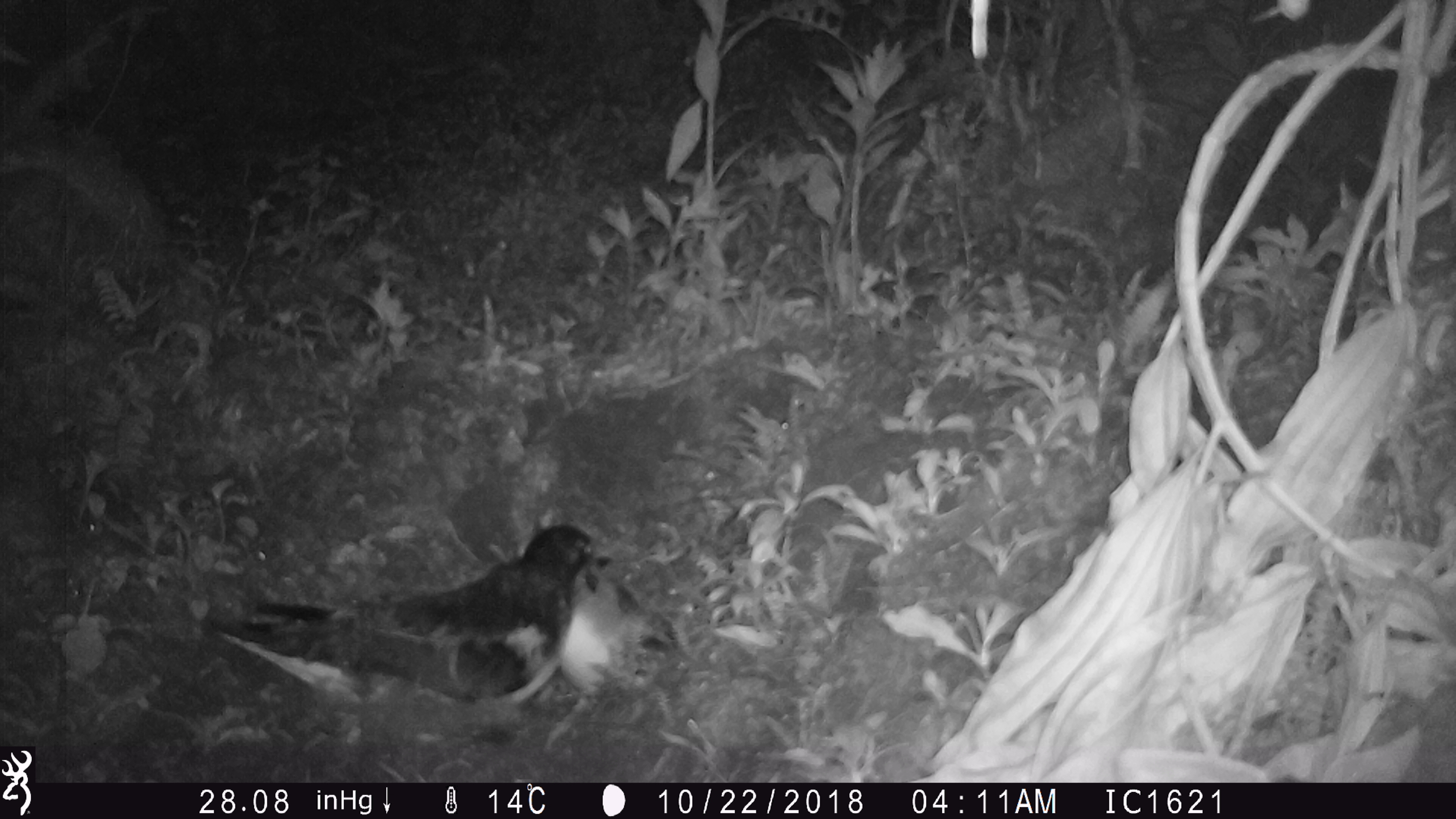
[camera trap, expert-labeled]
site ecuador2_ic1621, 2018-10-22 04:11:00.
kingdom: Animalia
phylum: Chordata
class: Aves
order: Procellariiformes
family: Procellariidae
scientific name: Procellariidae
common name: petrel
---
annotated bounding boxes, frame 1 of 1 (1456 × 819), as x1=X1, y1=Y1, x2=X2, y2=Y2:
petrel: x1=195, y1=518, x2=615, y2=735
unknown: x1=554, y1=552, x2=688, y2=697